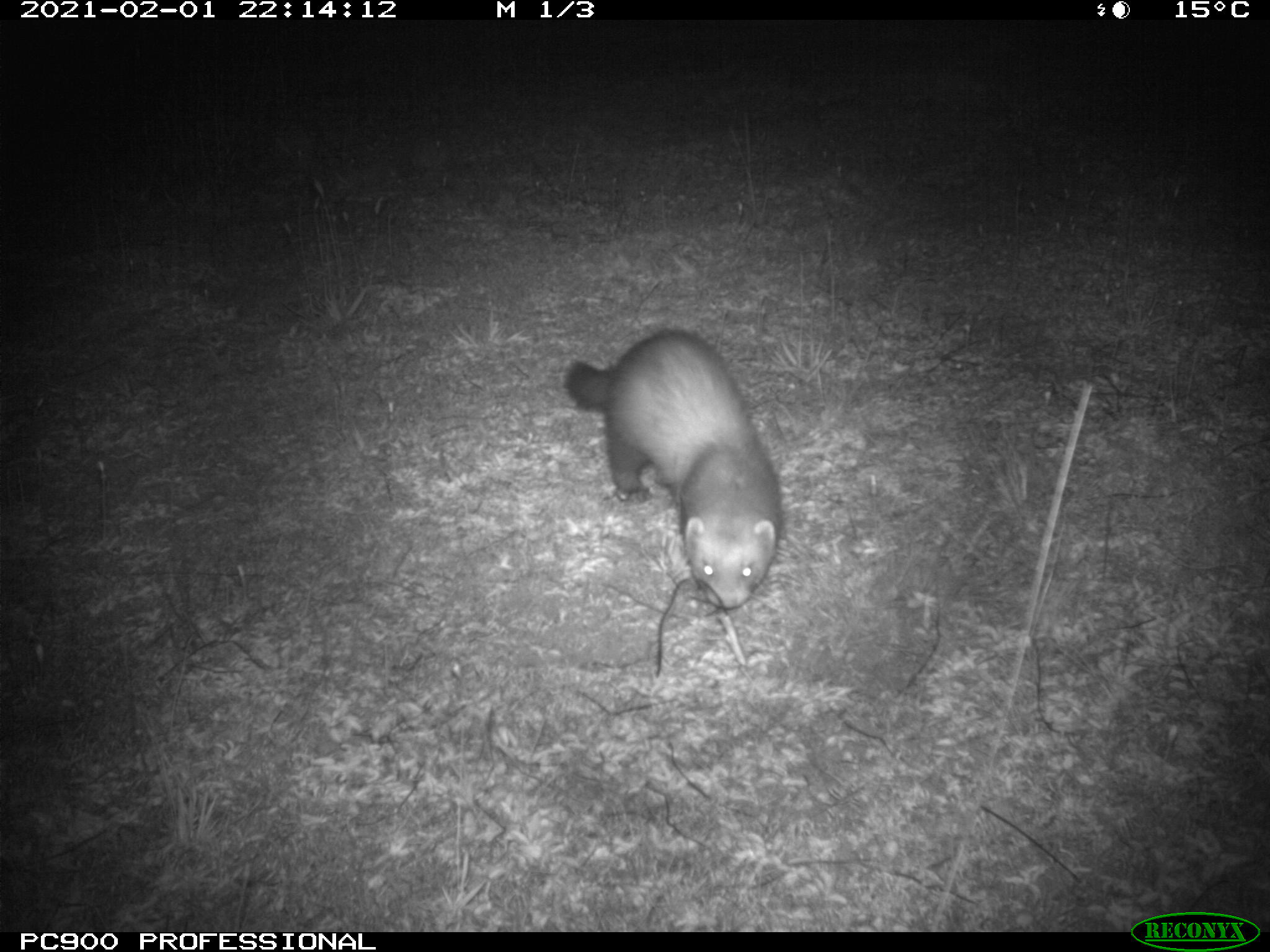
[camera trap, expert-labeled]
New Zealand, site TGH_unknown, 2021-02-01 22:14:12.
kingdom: Animalia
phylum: Chordata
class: Mammalia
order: Carnivora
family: Mustelidae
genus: Mustela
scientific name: Mustela furo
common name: ferret